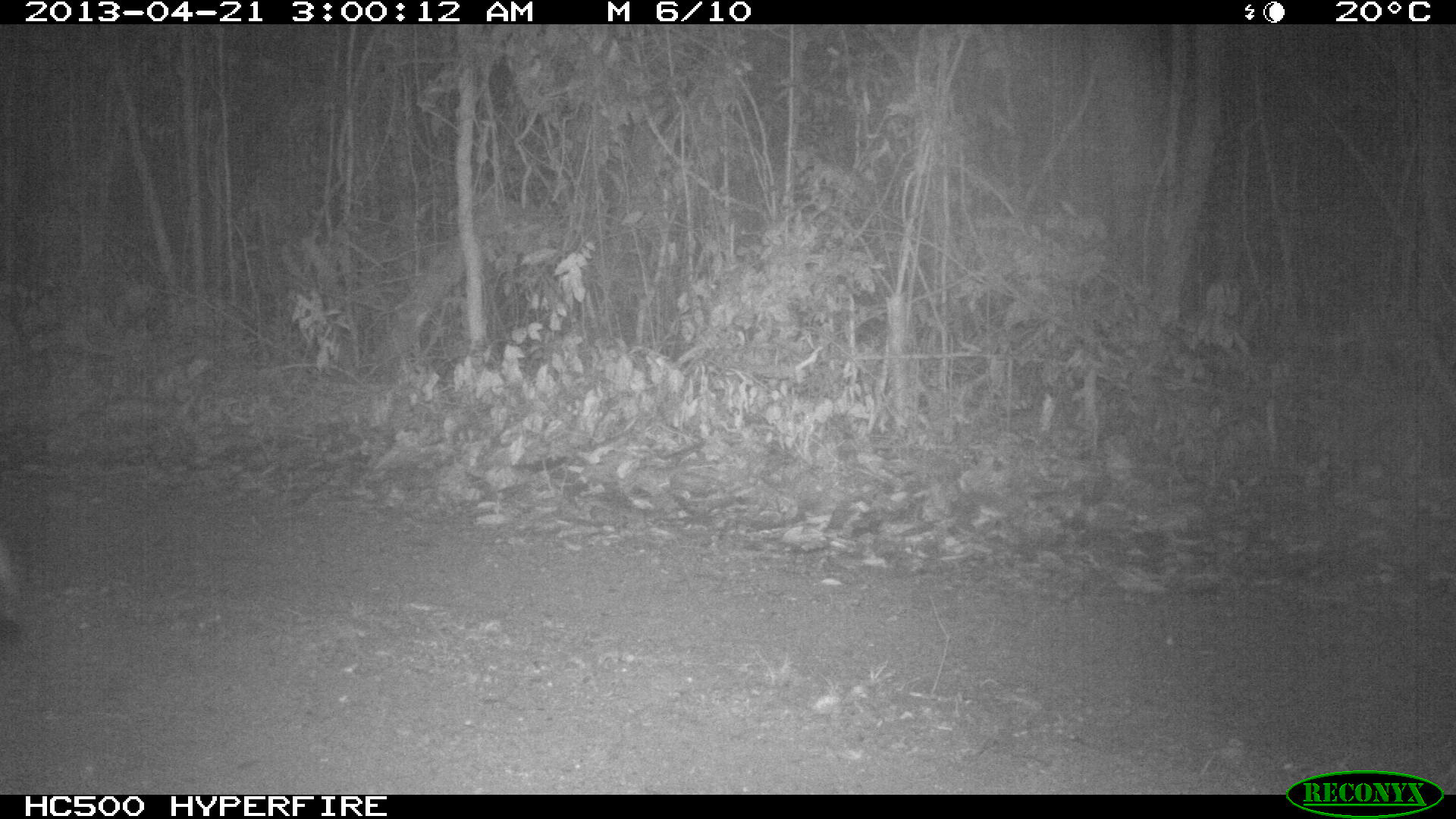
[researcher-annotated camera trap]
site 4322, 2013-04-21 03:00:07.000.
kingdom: Animalia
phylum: Chordata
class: Mammalia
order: Carnivora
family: Felidae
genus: Puma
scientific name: Puma concolor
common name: mountain lion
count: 1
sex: male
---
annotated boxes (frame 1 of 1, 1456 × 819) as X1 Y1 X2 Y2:
puma concolor: 0 526 24 632